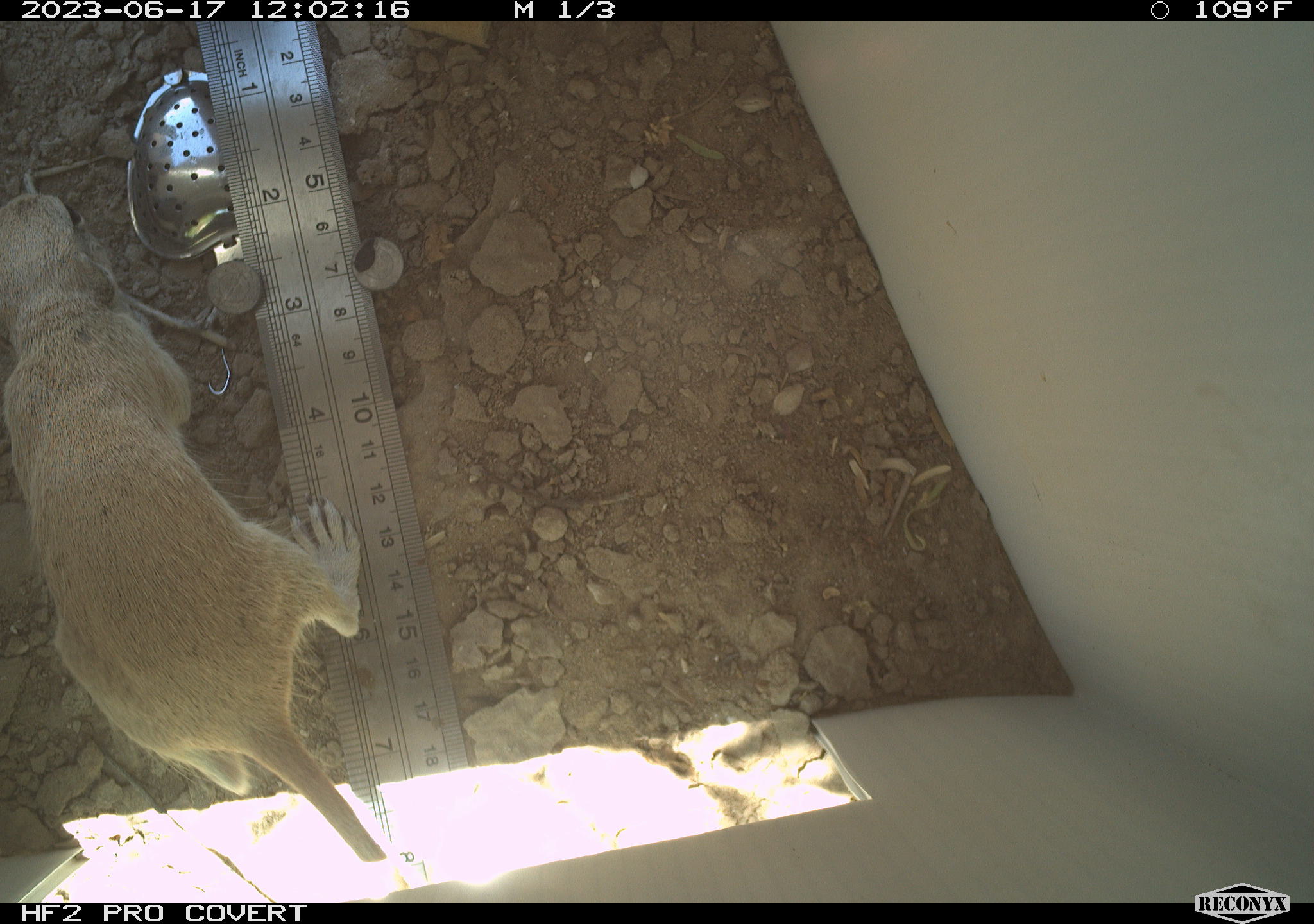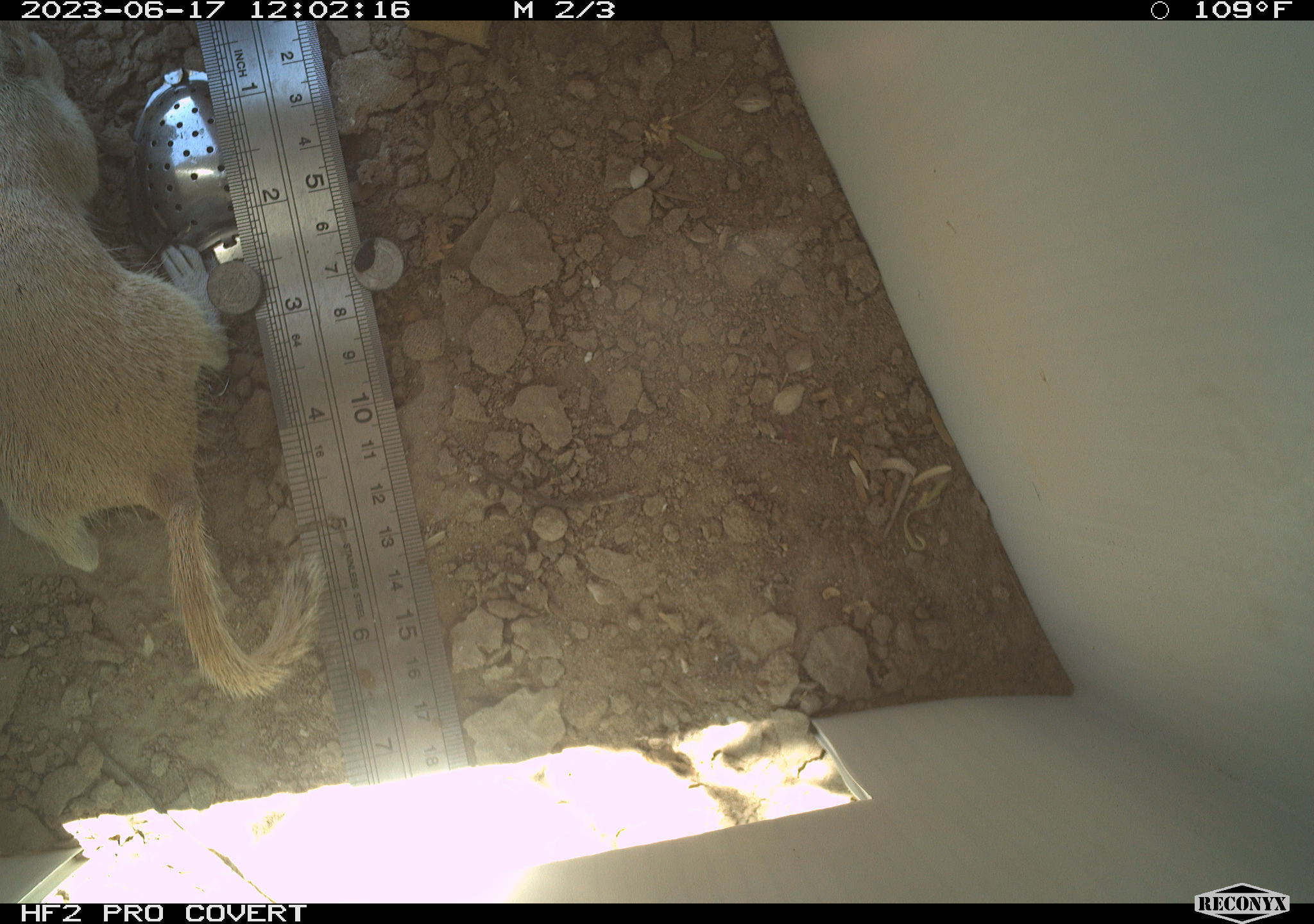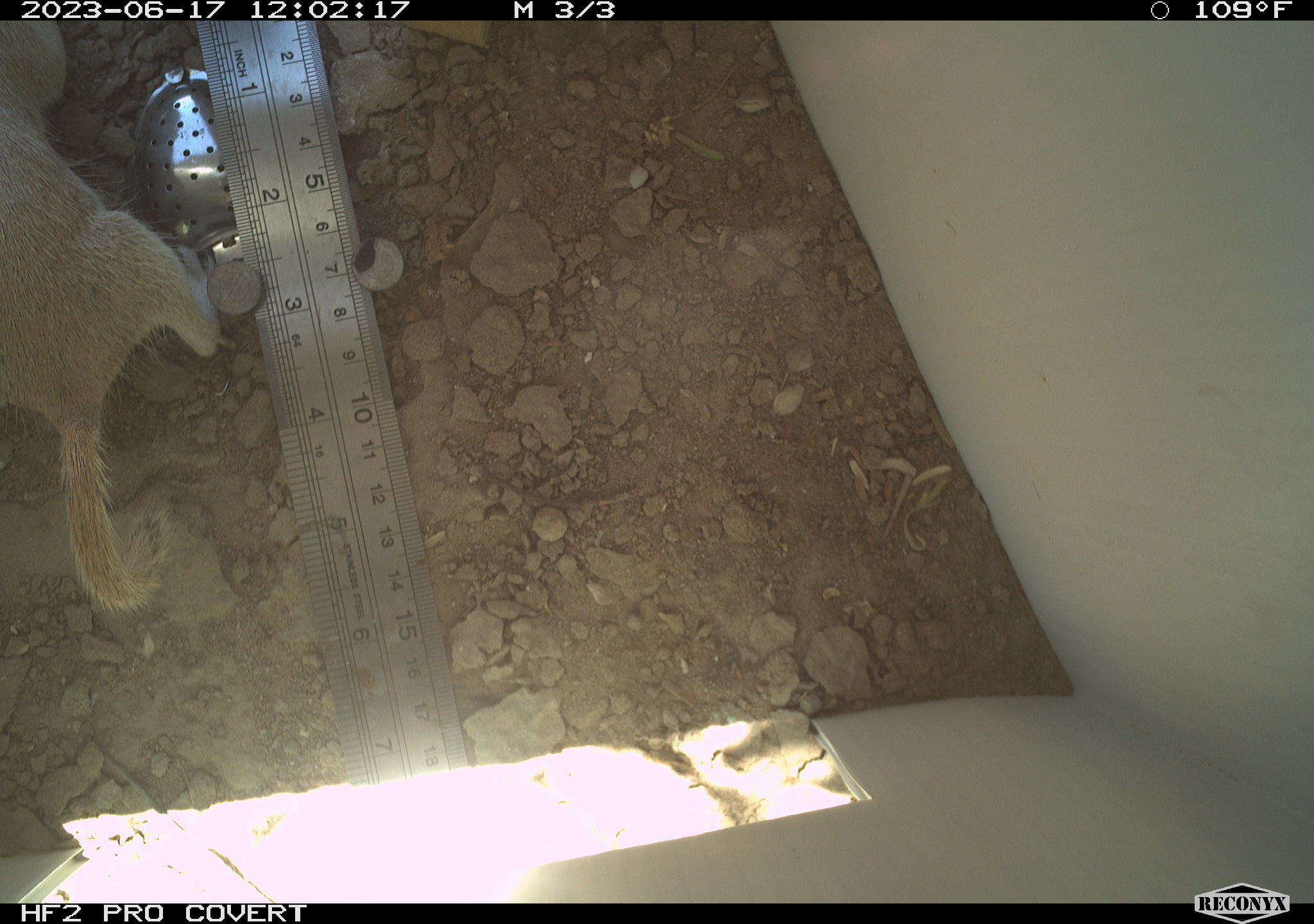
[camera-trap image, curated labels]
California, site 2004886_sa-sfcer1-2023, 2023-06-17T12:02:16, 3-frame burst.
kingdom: Animalia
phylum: Chordata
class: Mammalia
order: Rodentia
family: Sciuridae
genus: Xerospermophilus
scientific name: Xerospermophilus tereticaudus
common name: round-tailed ground squirrel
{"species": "round-tailed ground squirrel (Xerospermophilus tereticaudus)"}